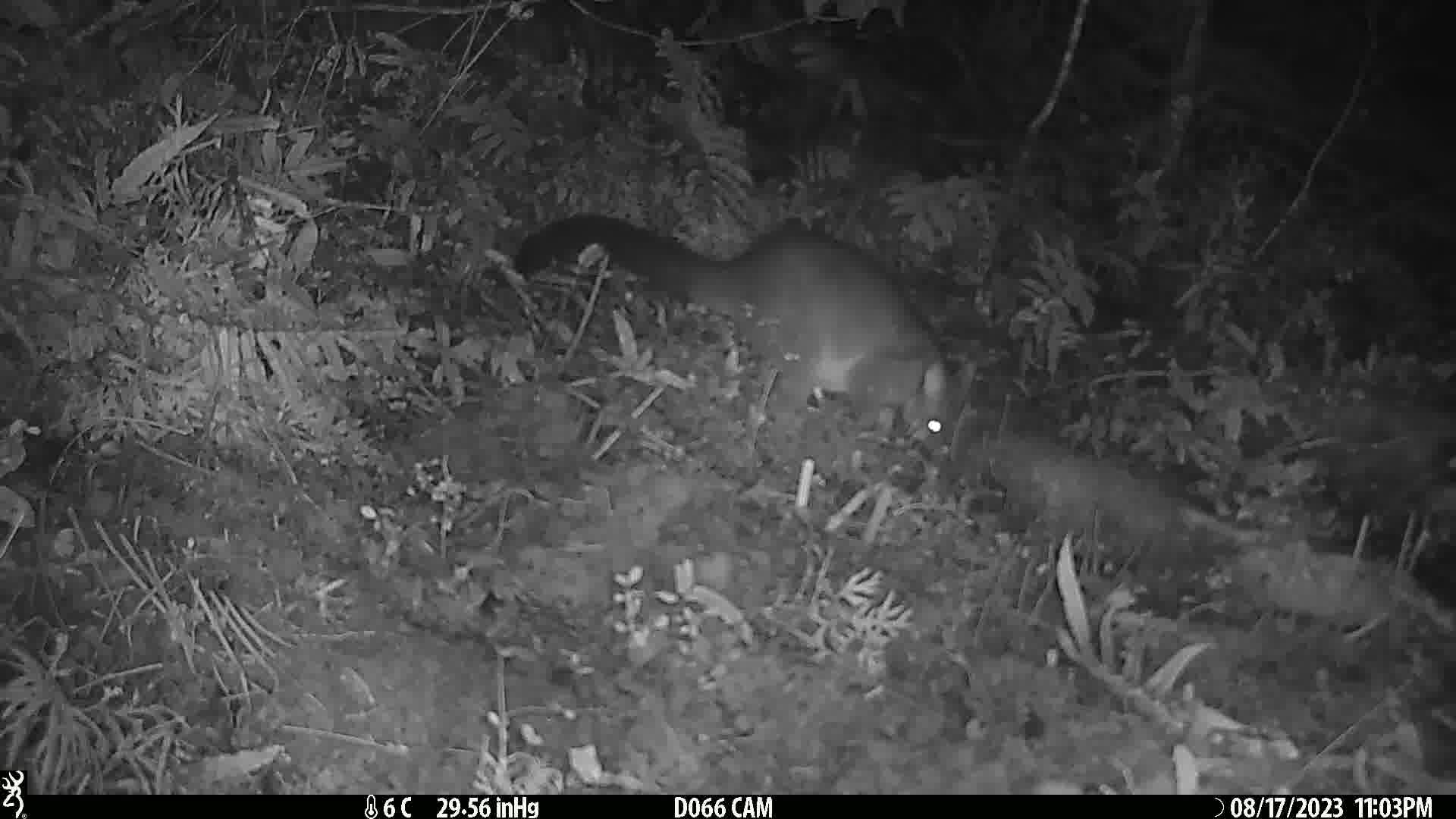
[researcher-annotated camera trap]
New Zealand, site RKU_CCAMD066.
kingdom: Animalia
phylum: Chordata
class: Mammalia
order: Diprotodontia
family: Phalangeridae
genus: Trichosurus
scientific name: Trichosurus vulpecula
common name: common brushtail possum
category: possum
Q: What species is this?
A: Possum (common brushtail possum) (Trichosurus vulpecula).